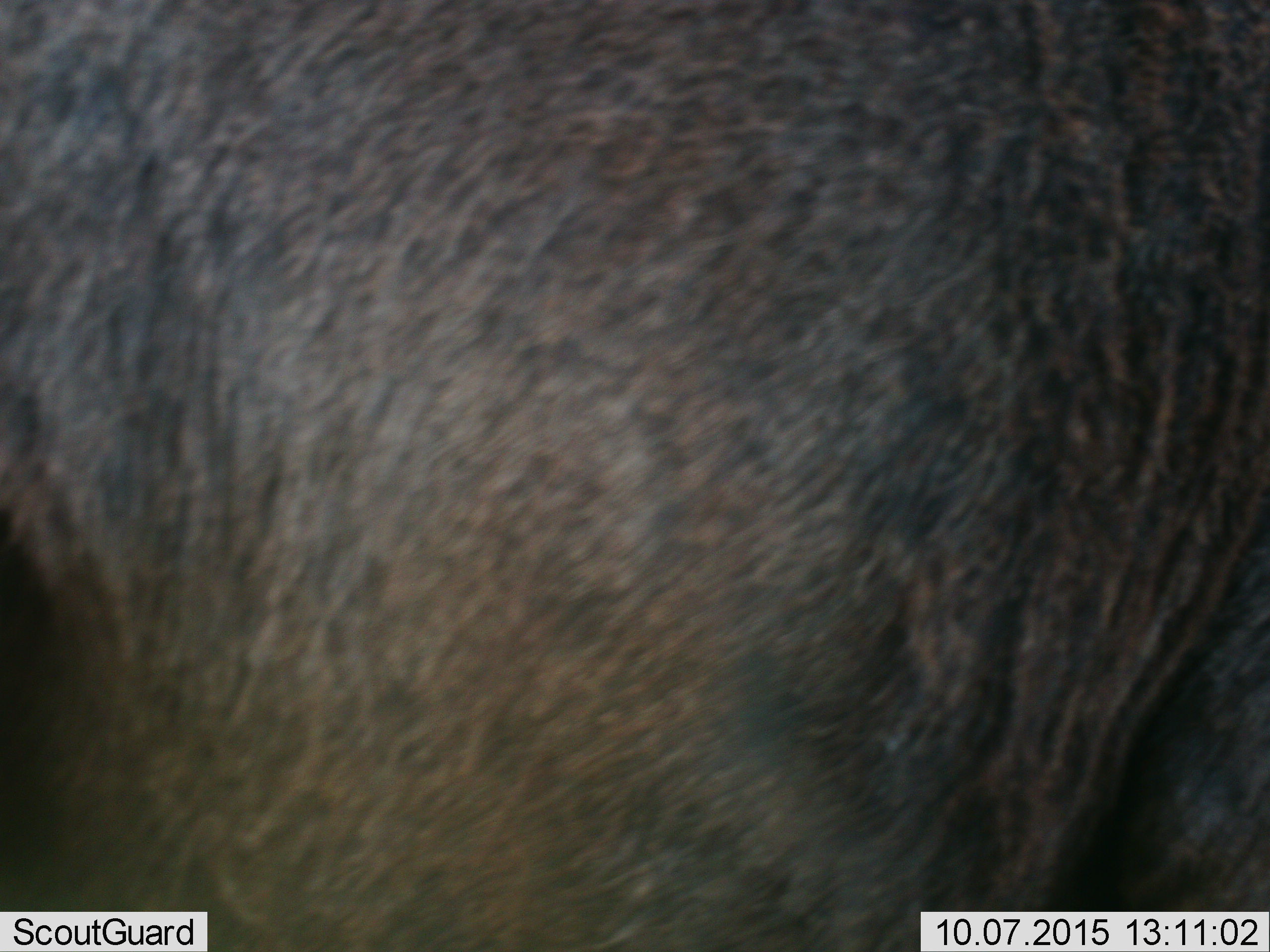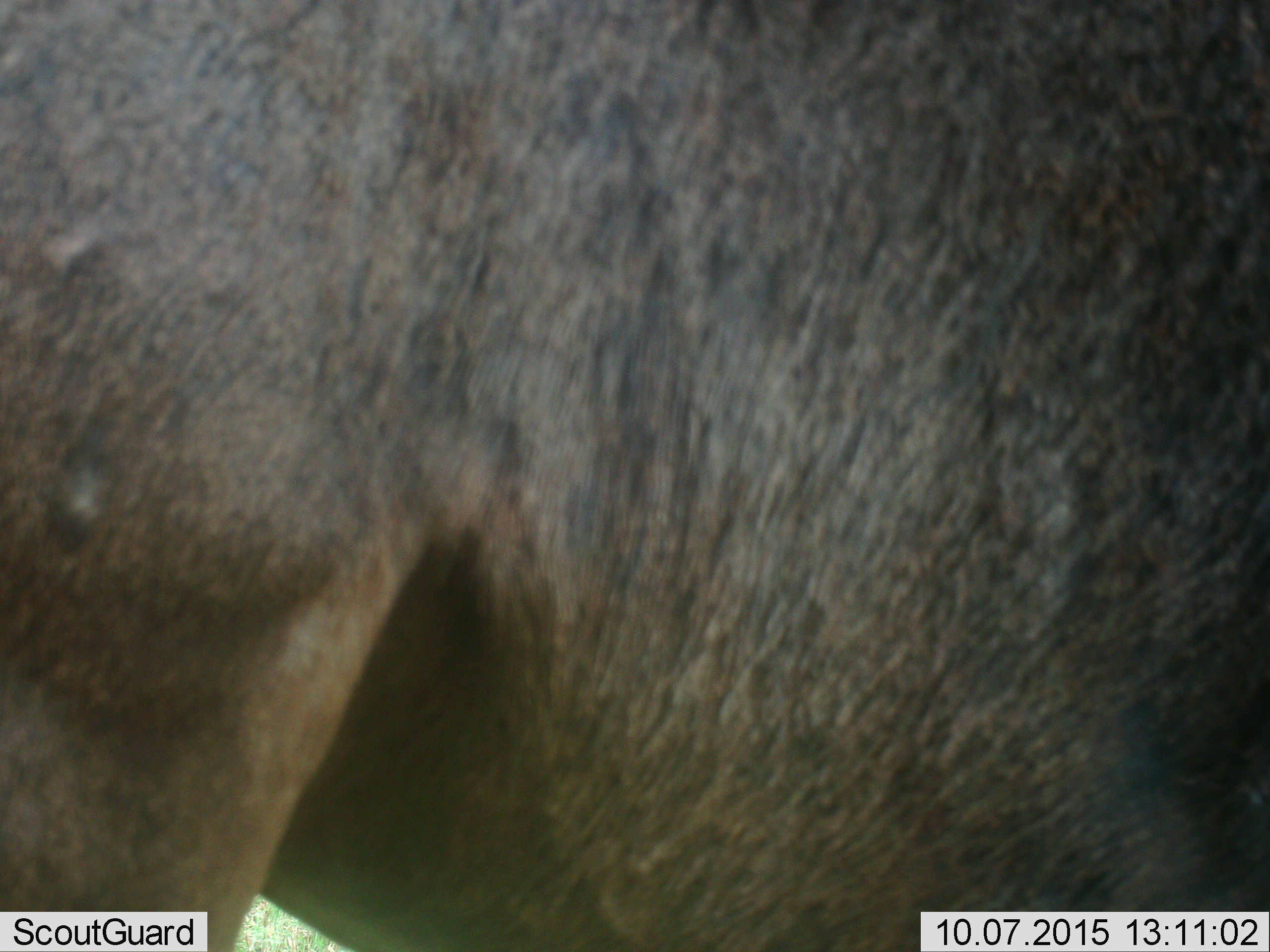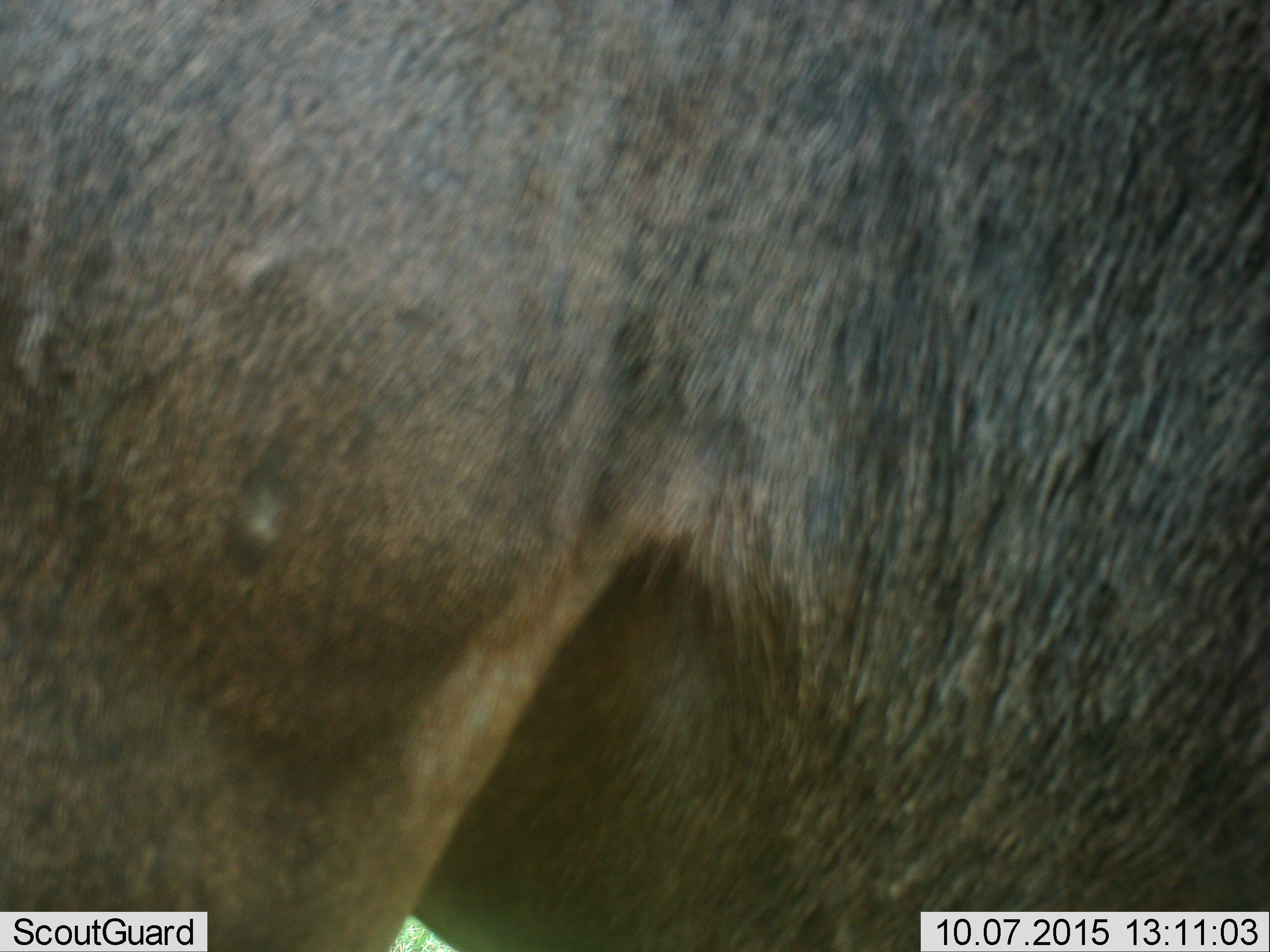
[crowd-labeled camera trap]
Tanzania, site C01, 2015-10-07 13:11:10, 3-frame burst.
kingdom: Animalia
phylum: Chordata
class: Mammalia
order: Artiodactyla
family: Bovidae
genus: Connochaetes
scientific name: Connochaetes taurinus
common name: blue wildebeest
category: wildebeest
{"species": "wildebeest (blue wildebeest) (Connochaetes taurinus)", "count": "1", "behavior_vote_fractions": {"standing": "57%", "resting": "0%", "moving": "43%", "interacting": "0%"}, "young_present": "0%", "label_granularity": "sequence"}